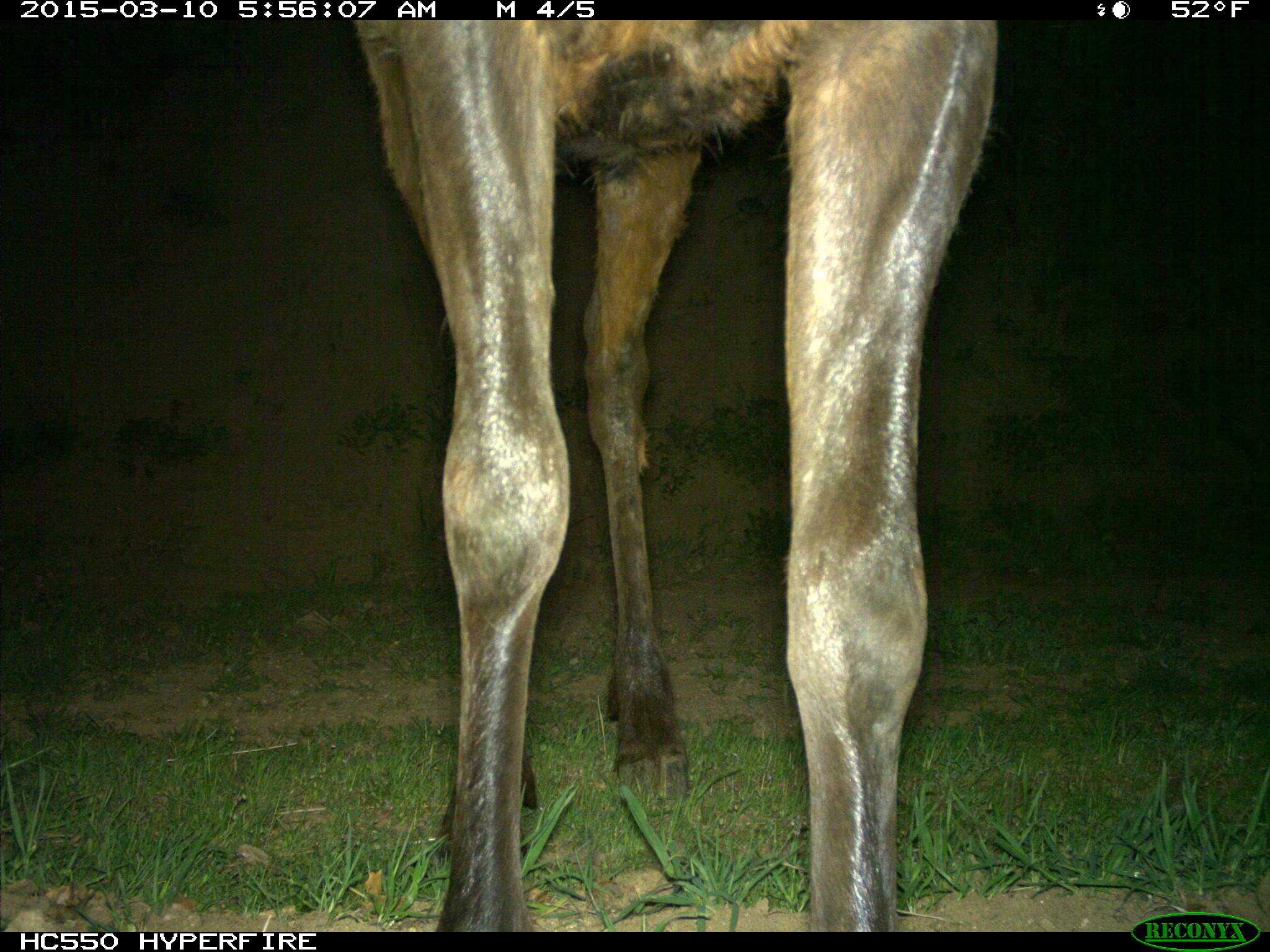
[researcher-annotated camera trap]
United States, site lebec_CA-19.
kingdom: Animalia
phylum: Chordata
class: Mammalia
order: Artiodactyla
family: Cervidae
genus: Cervus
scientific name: Cervus canadensis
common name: elk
Cervus canadensis (elk).